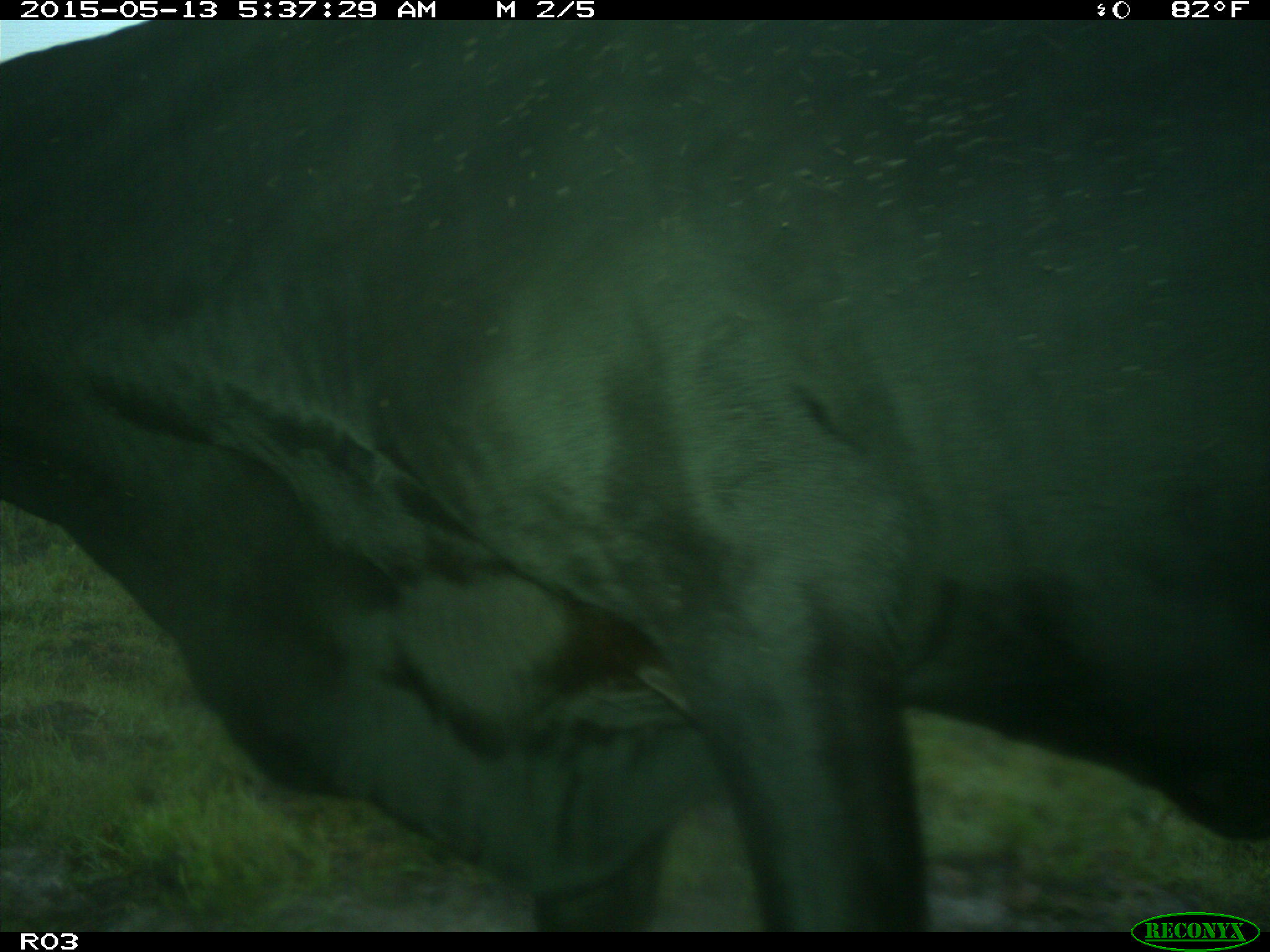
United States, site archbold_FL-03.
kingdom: Animalia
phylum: Chordata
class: Mammalia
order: Artiodactyla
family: Bovidae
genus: Bos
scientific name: Bos taurus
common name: domestic cow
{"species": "Bos taurus (domestic cow)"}